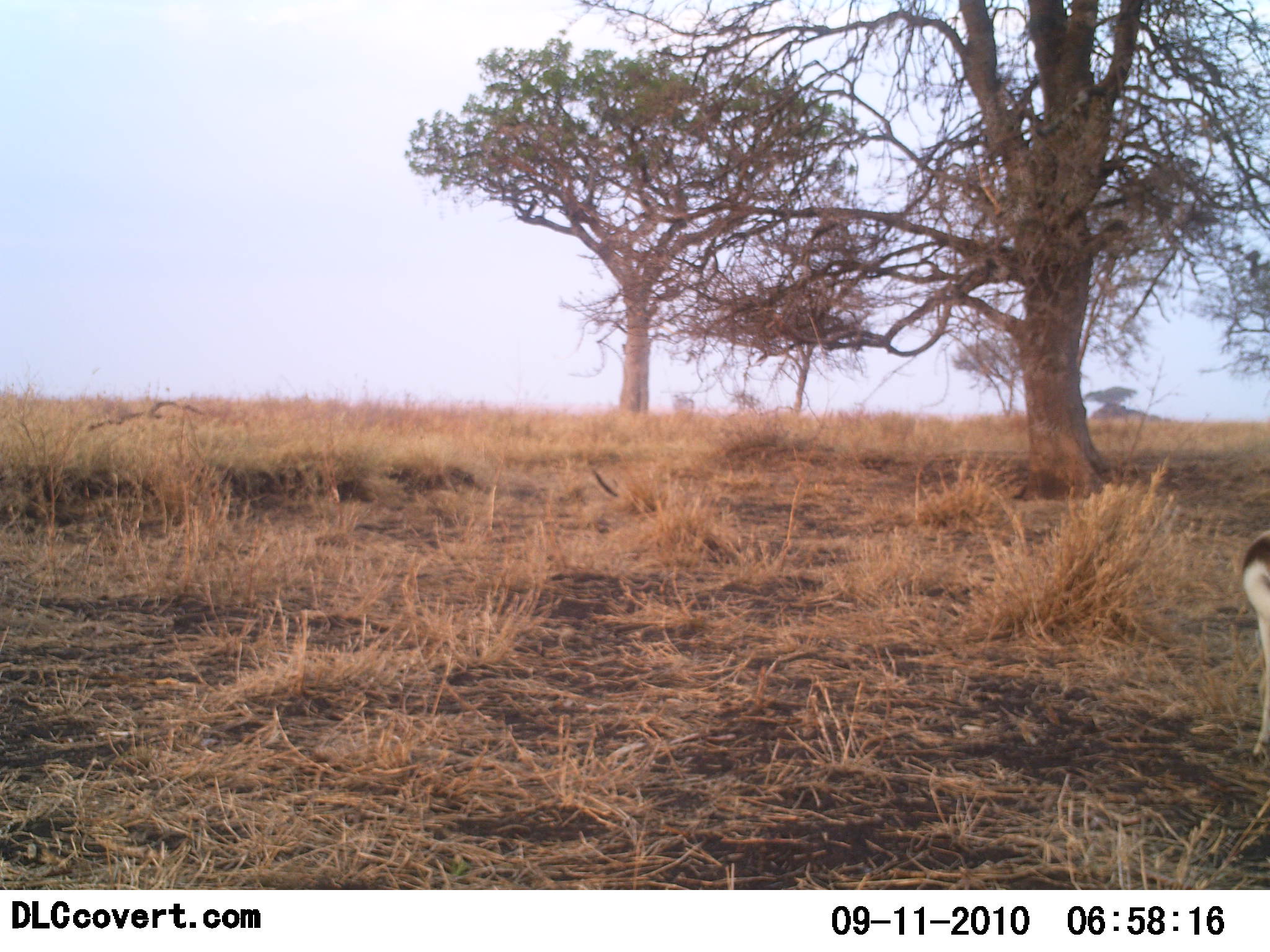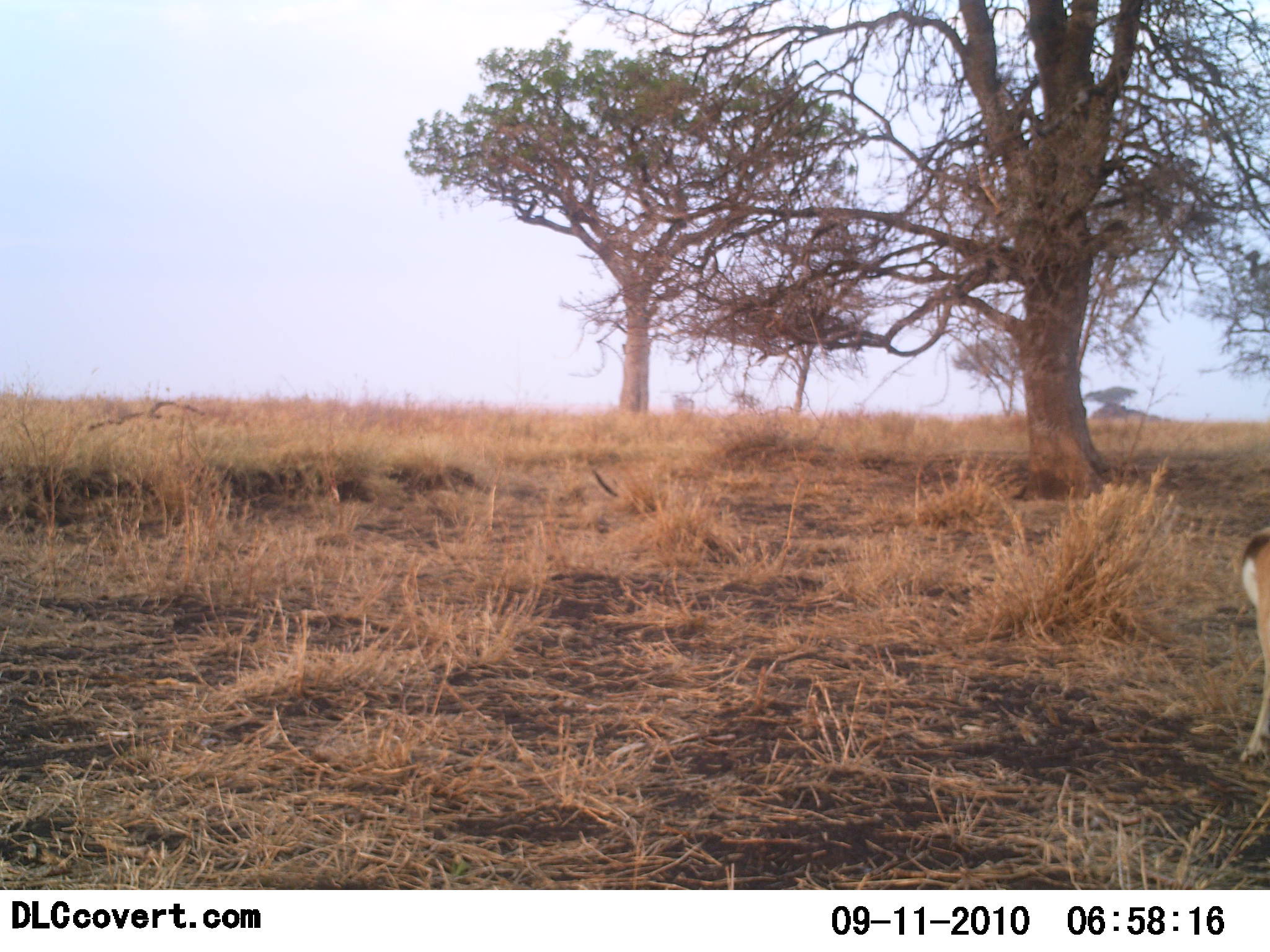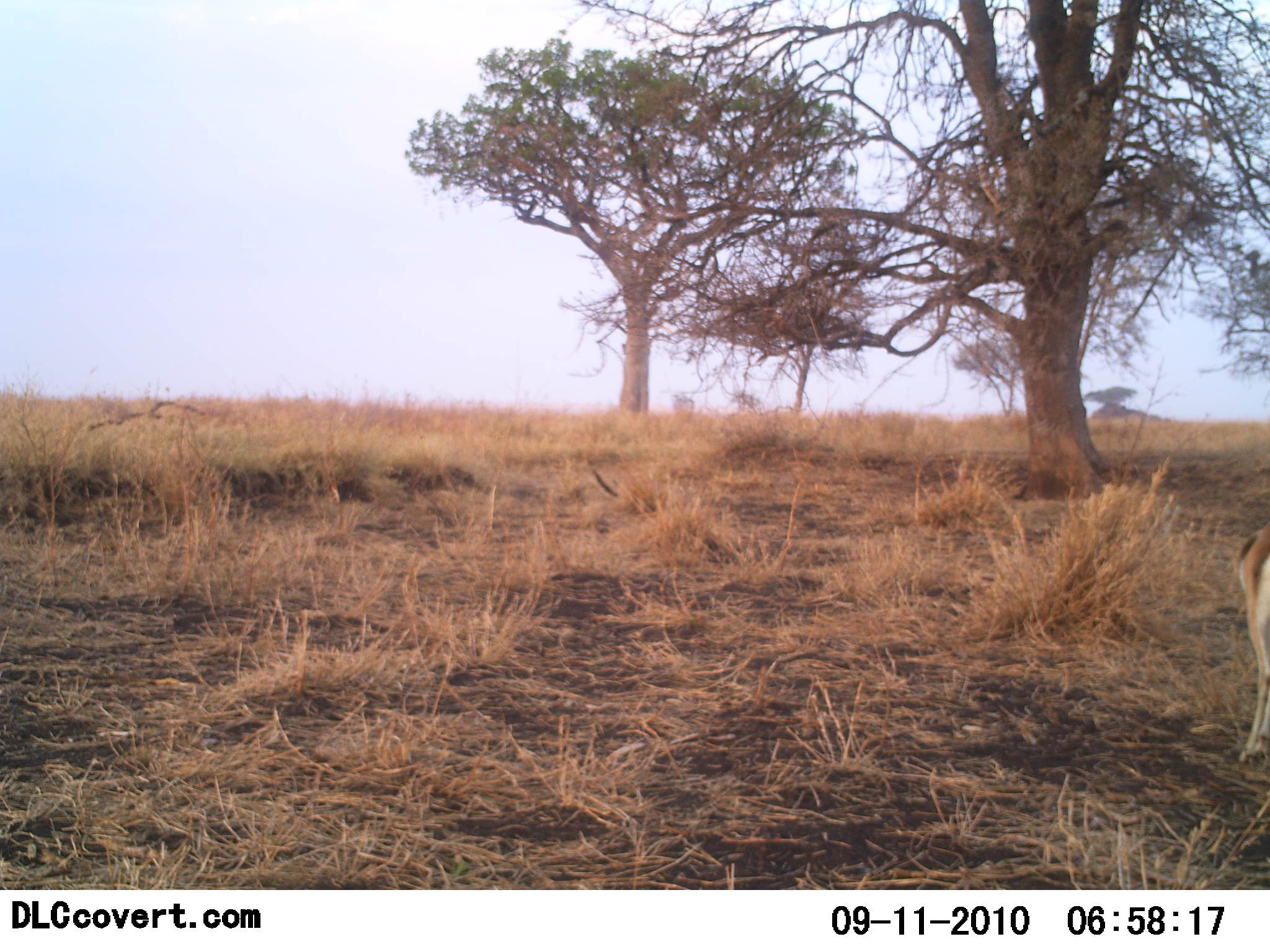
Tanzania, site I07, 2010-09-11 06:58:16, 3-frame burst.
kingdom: Animalia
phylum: Chordata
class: Mammalia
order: Artiodactyla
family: Bovidae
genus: Eudorcas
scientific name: Eudorcas thomsonii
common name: thomson's gazelle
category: gazellethomsons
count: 1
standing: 76%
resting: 0%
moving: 6%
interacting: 0%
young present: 0%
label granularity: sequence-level